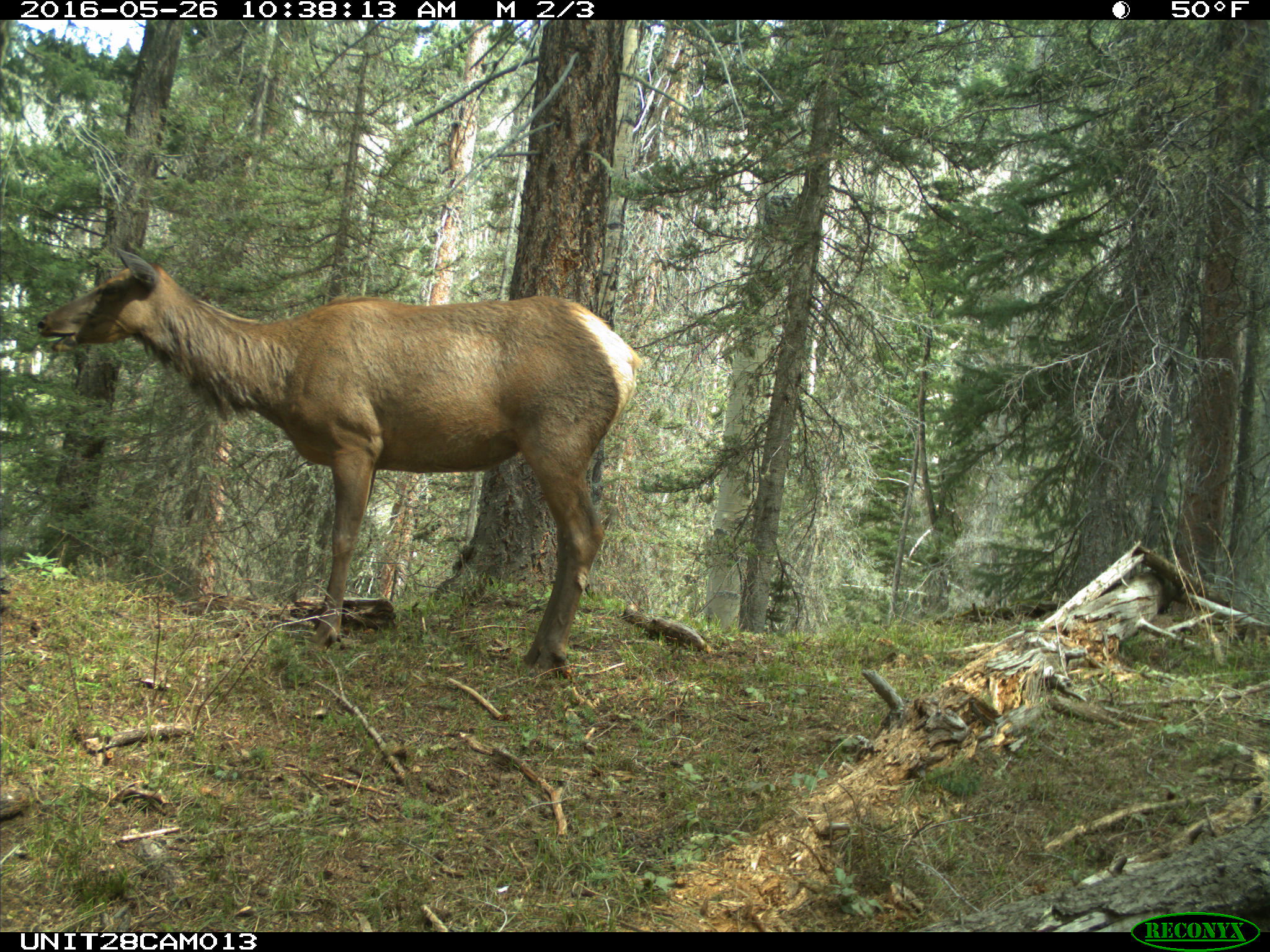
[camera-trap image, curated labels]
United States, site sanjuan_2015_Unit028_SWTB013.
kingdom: Animalia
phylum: Chordata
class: Mammalia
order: Artiodactyla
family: Cervidae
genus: Cervus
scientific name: Cervus elaphus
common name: red deer